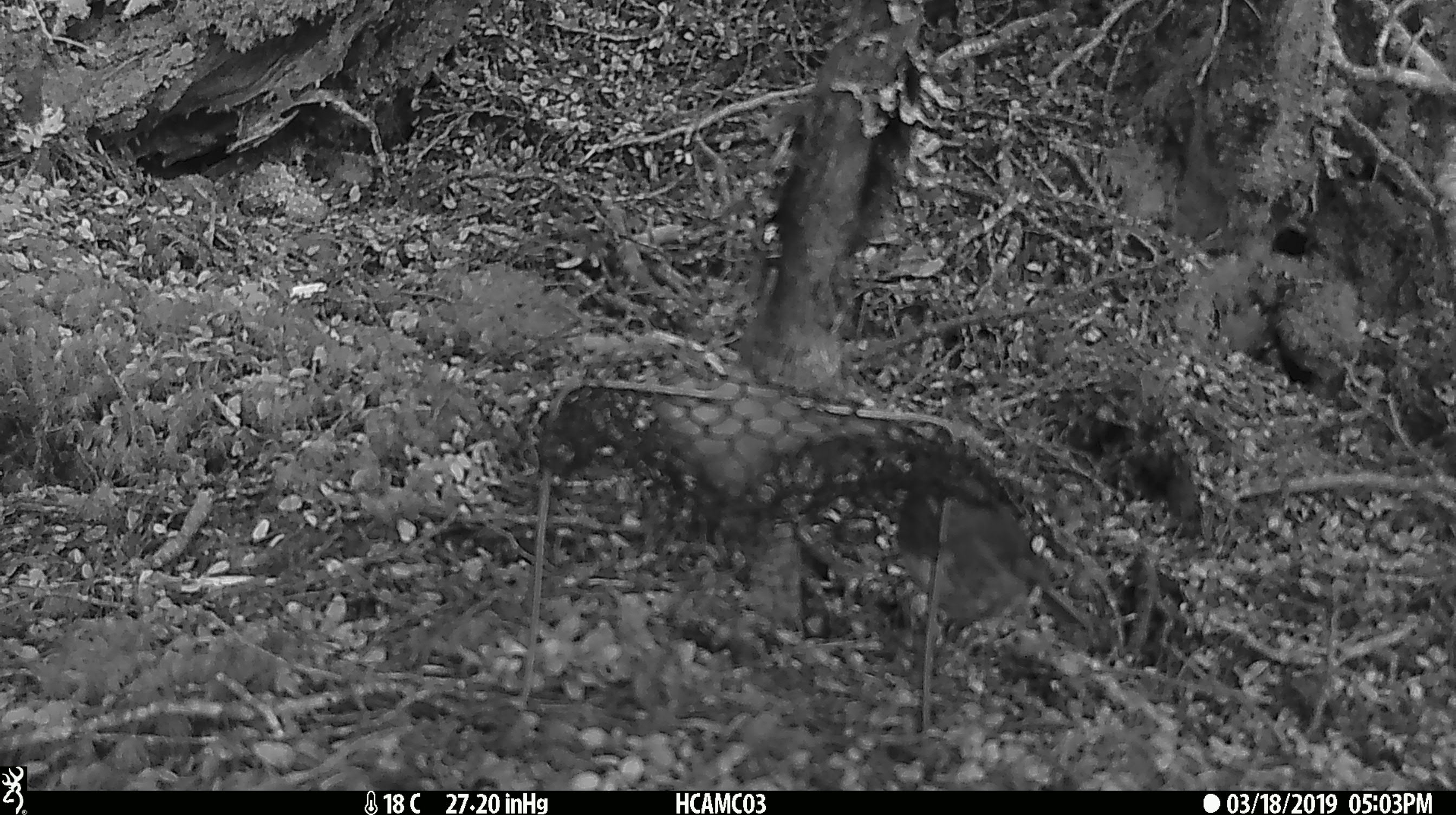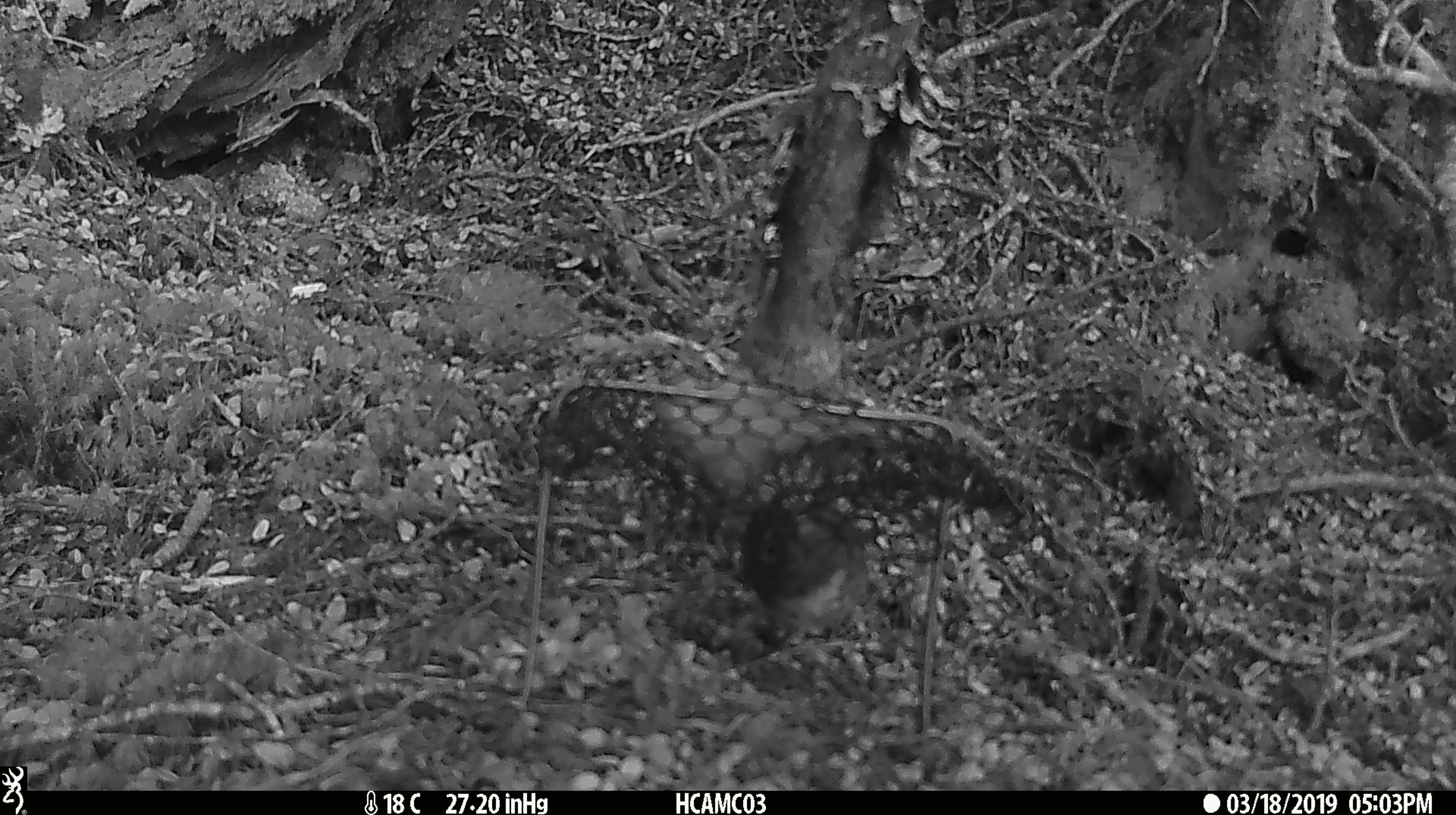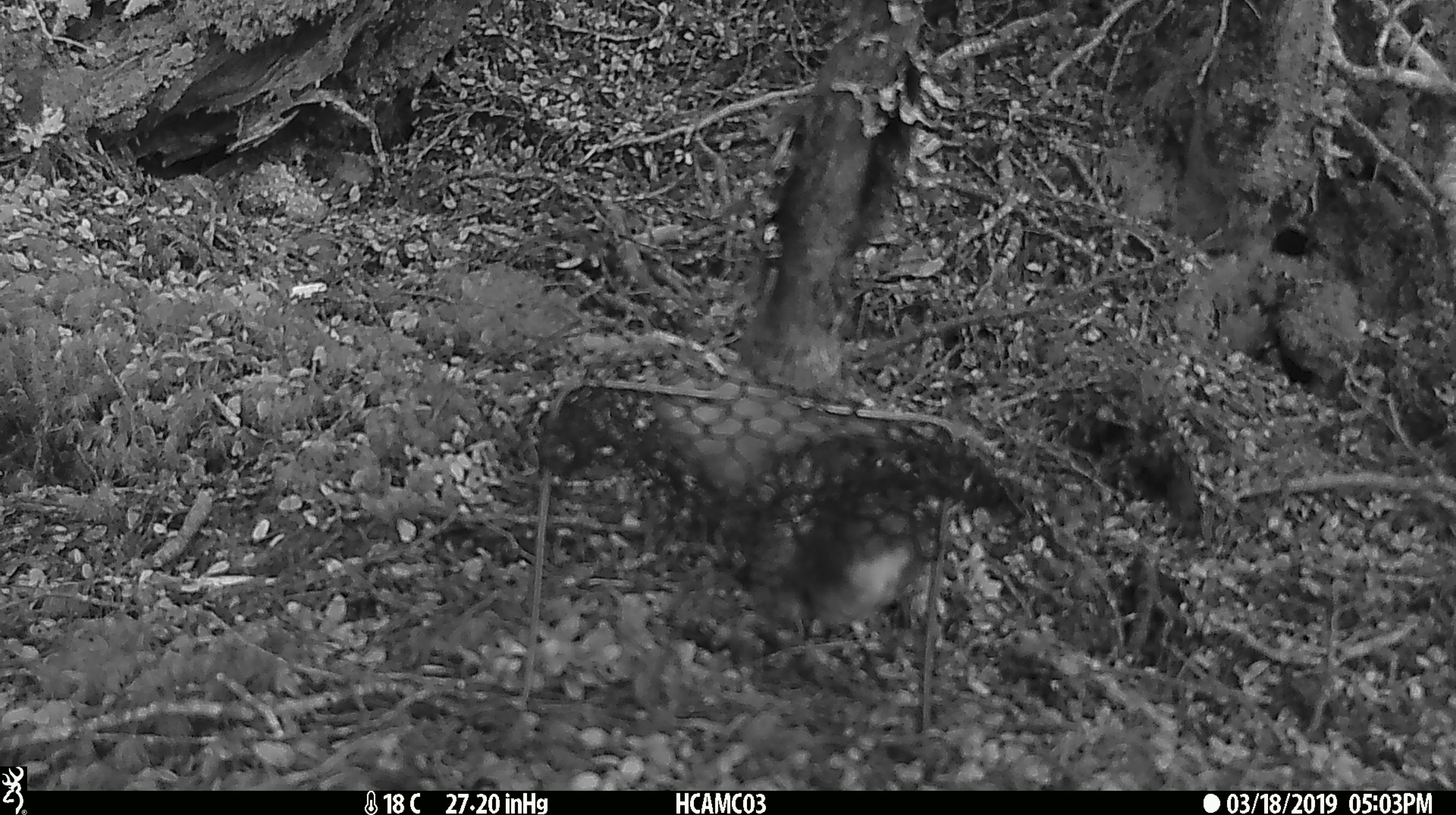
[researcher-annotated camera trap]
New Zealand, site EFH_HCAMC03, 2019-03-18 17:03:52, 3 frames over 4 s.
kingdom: Animalia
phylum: Chordata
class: Aves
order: Passeriformes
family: Petroicidae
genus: Petroica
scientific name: Petroica australis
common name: new zealand robin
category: robin